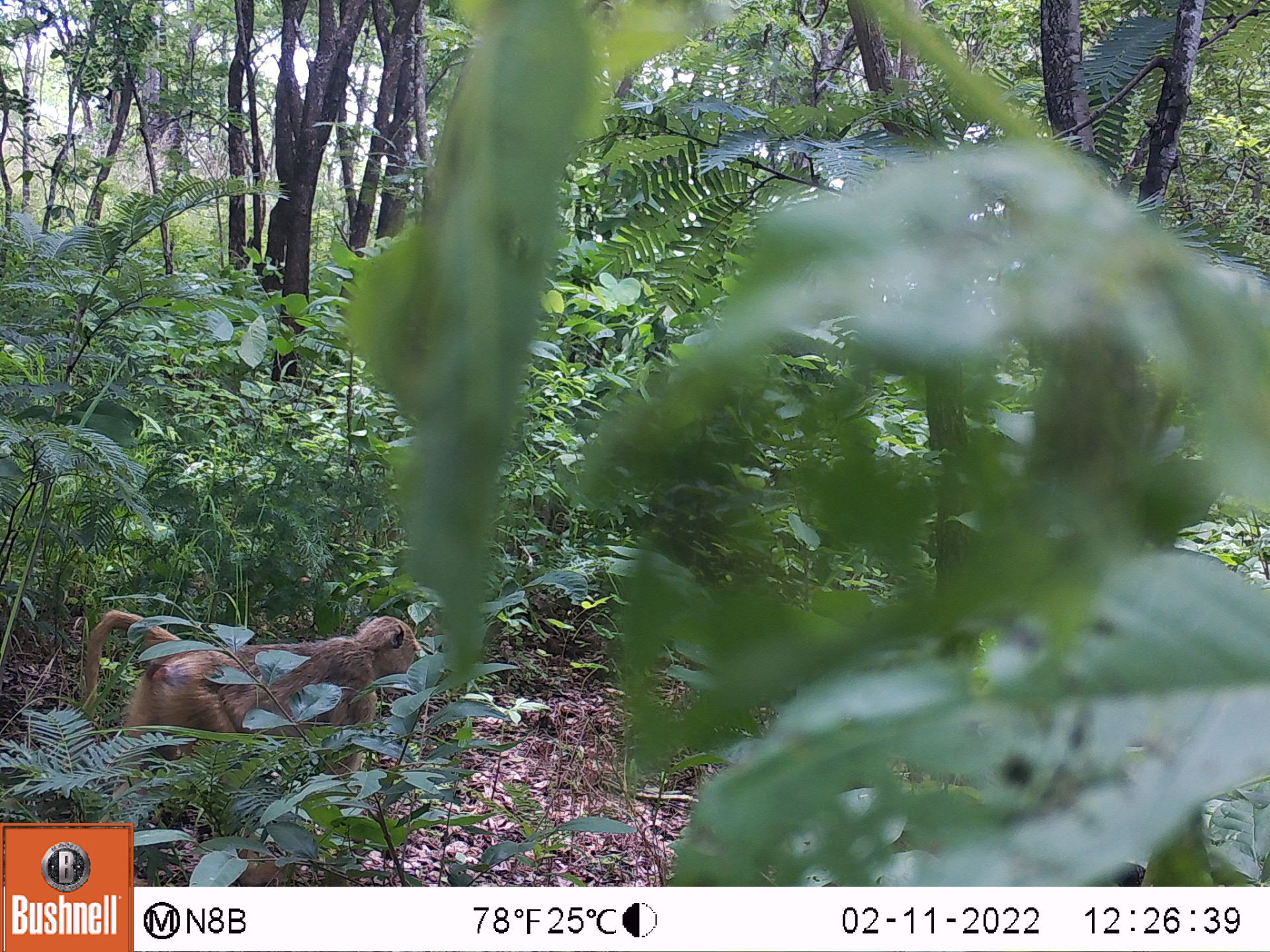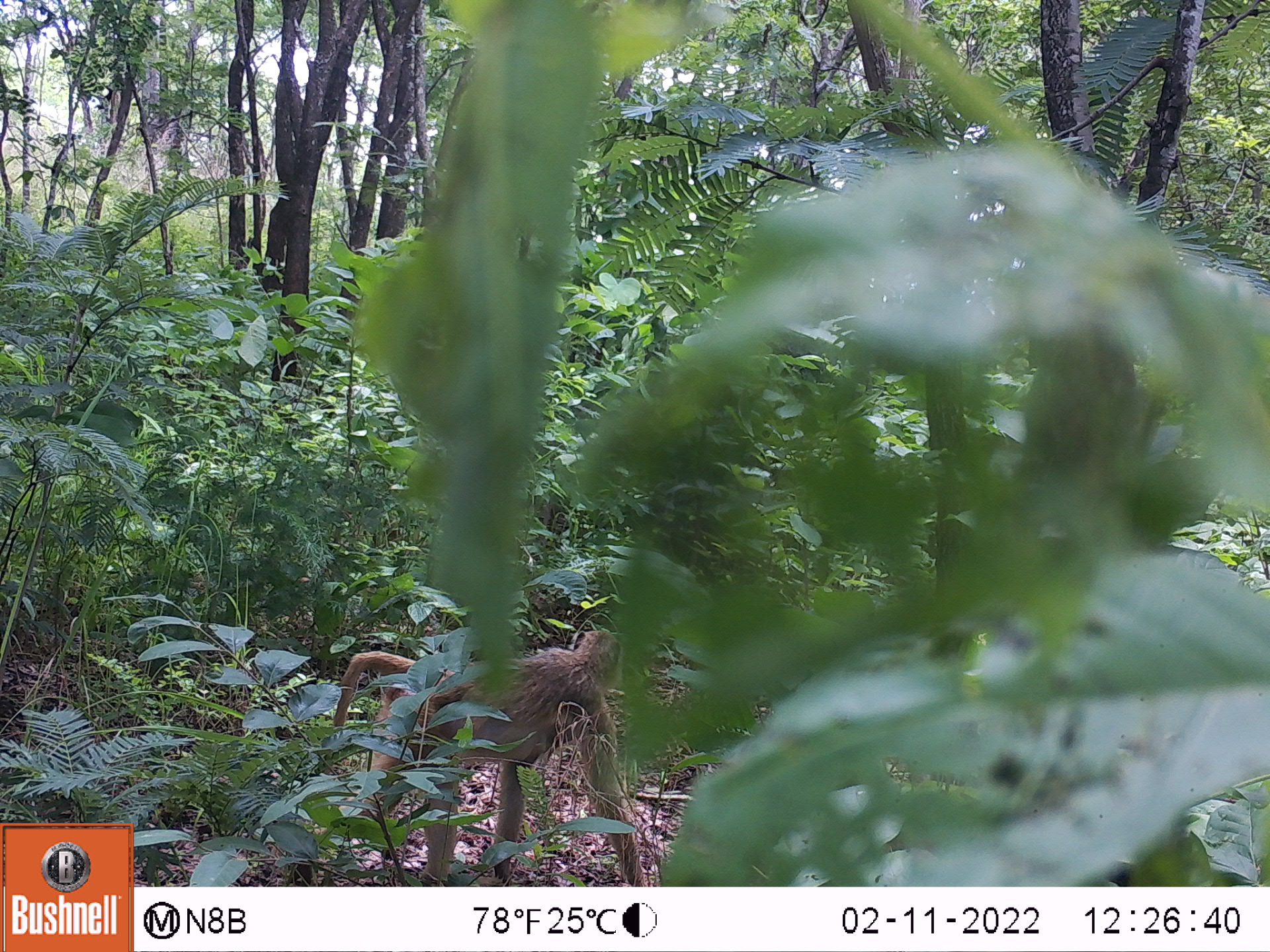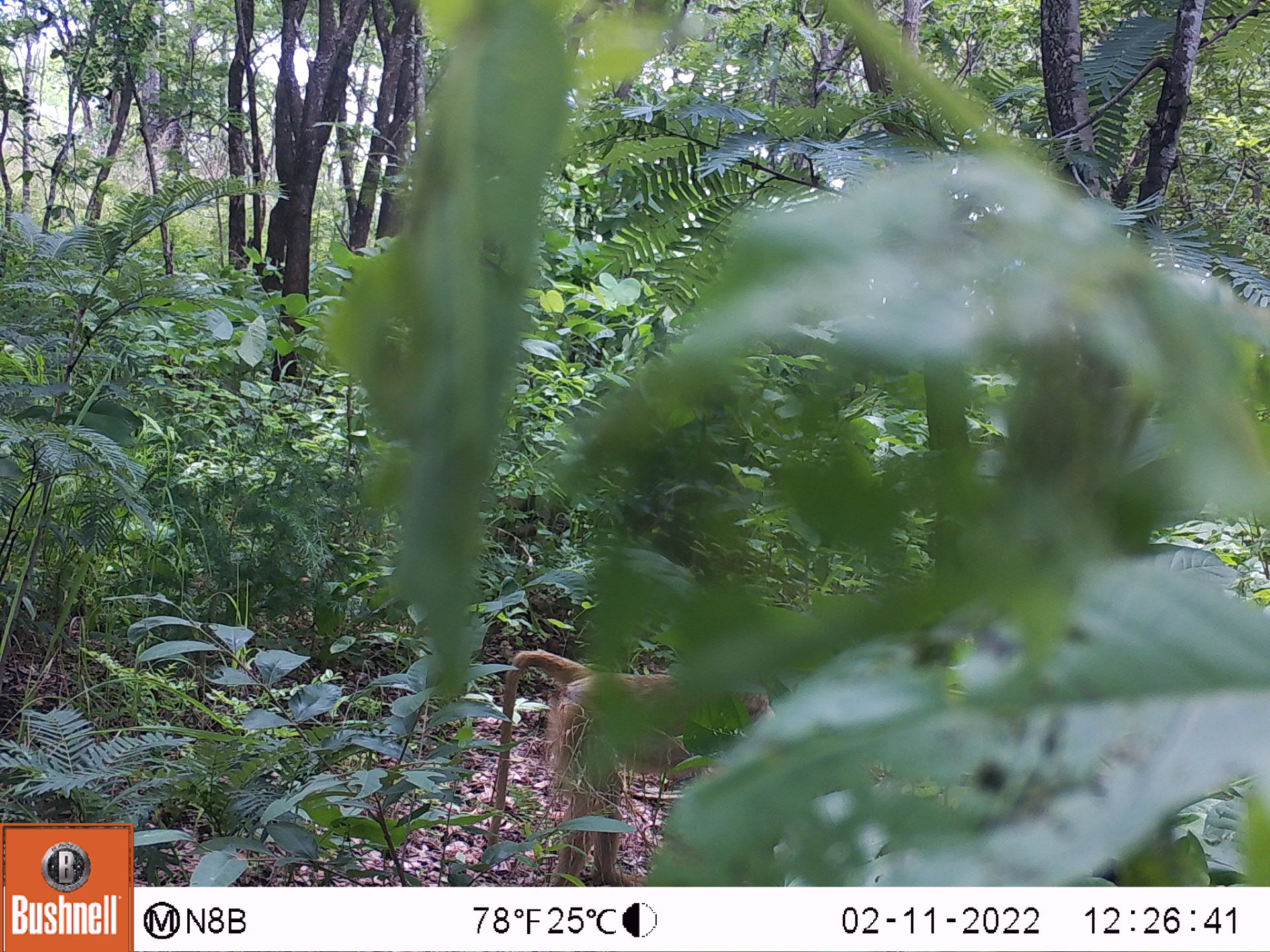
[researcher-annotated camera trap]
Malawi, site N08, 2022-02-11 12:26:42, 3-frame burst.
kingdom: Animalia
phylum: Chordata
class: Mammalia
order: Primates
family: Cercopithecidae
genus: Papio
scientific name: Papio cynocephalus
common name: yellow baboon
Yellow baboon (Papio cynocephalus), count 1.